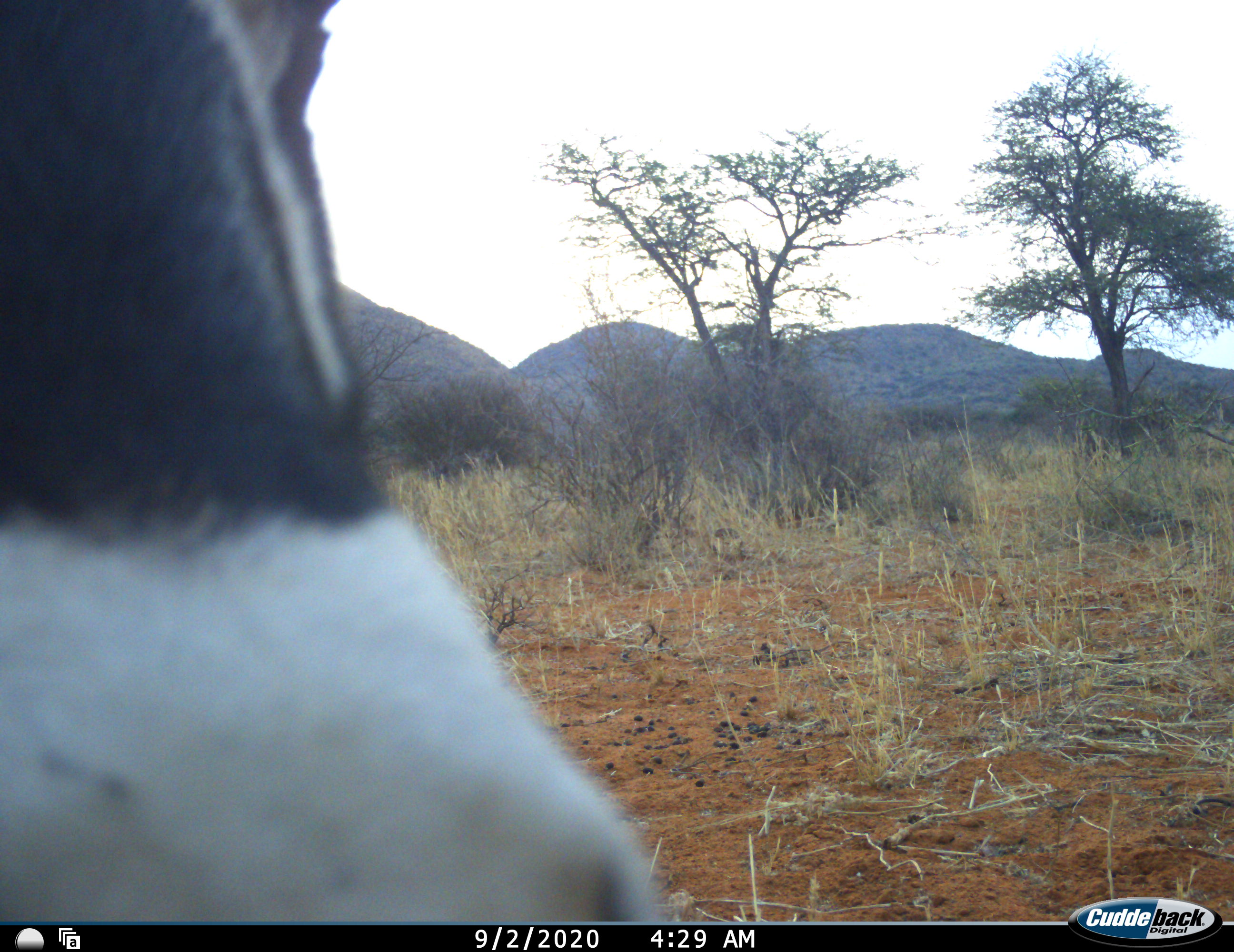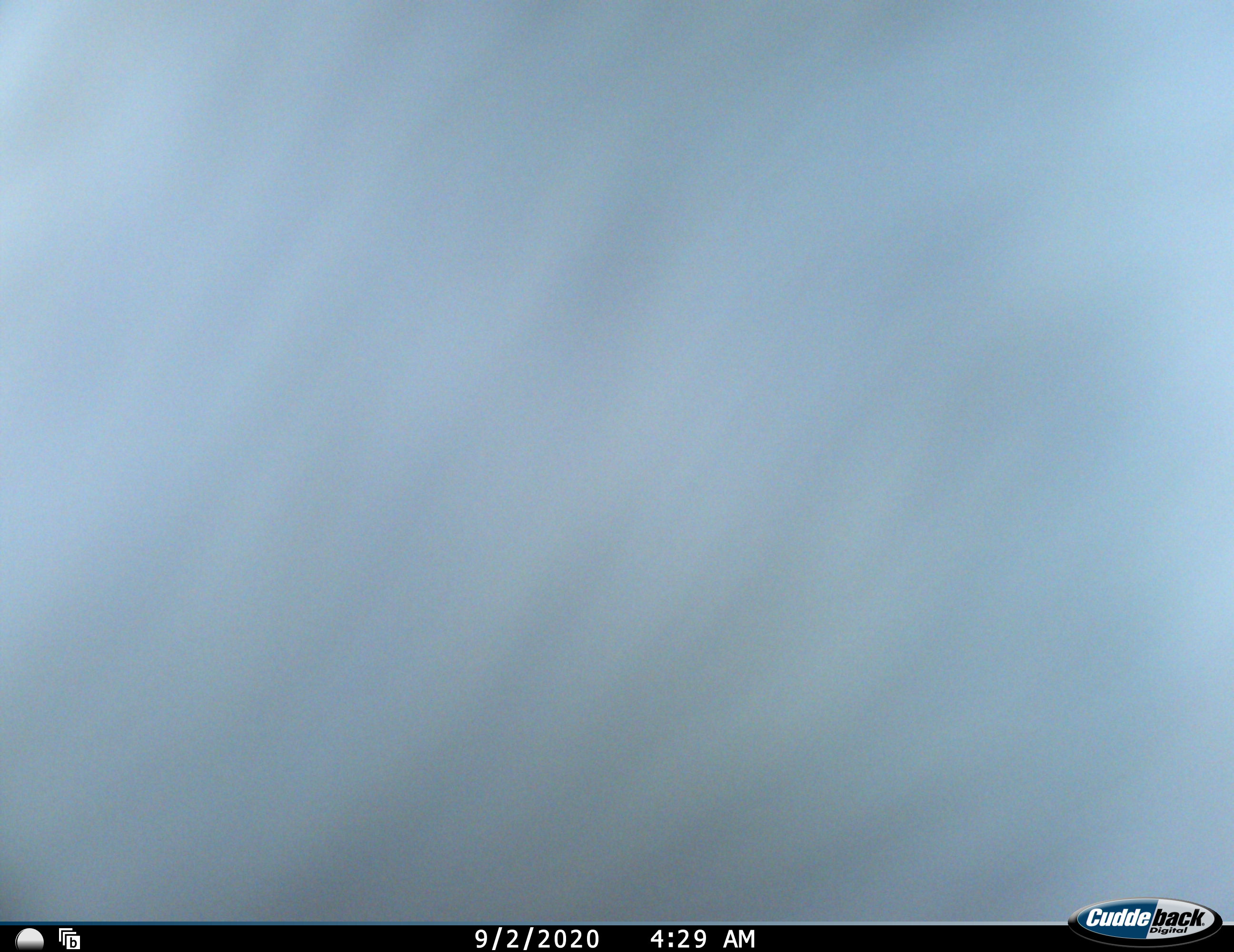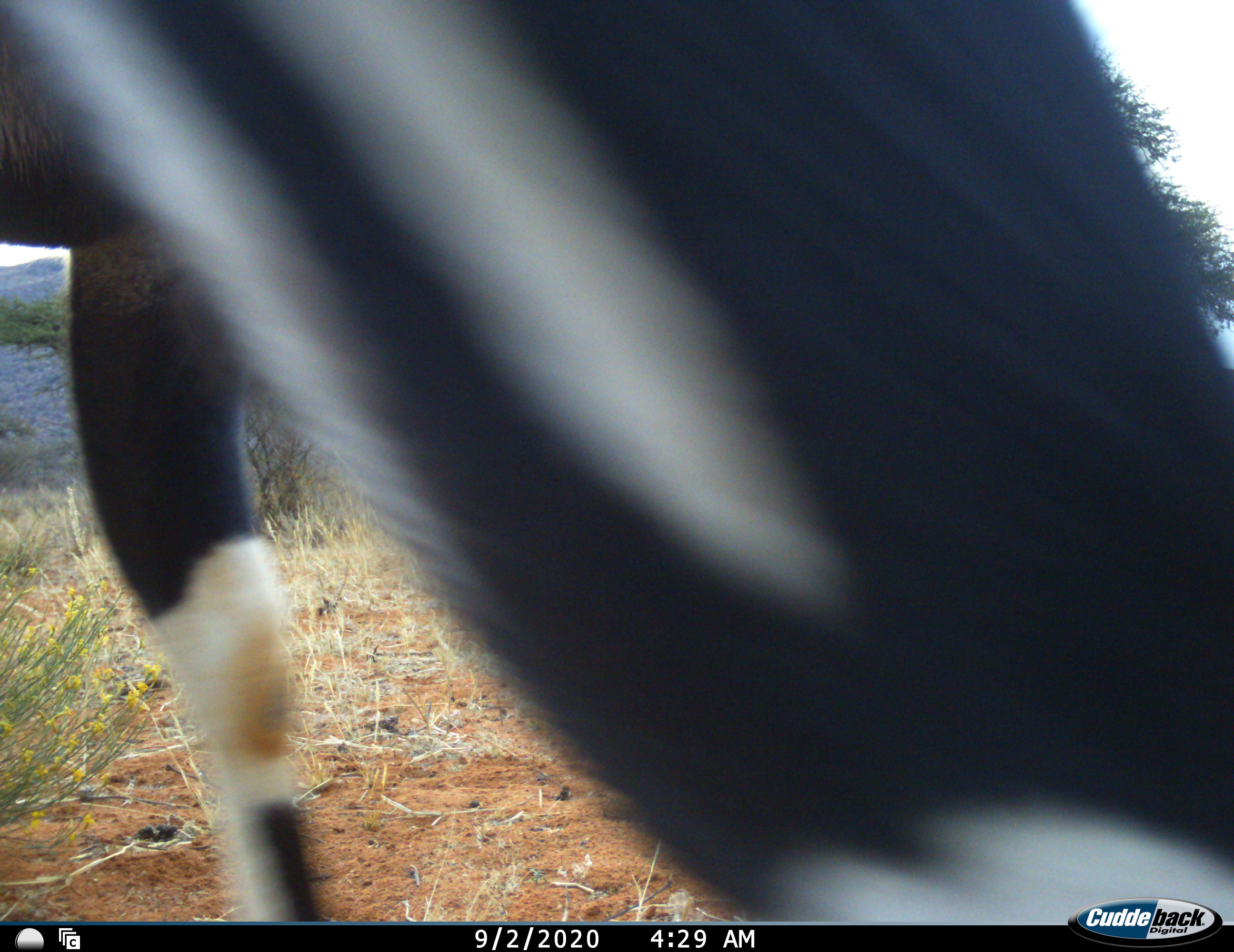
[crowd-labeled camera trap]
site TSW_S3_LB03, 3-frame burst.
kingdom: Animalia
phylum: Chordata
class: Mammalia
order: Artiodactyla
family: Bovidae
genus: Oryx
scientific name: Oryx gazella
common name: gemsbok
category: oryx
Oryx (gemsbok) (Oryx gazella), count 1. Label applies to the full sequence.